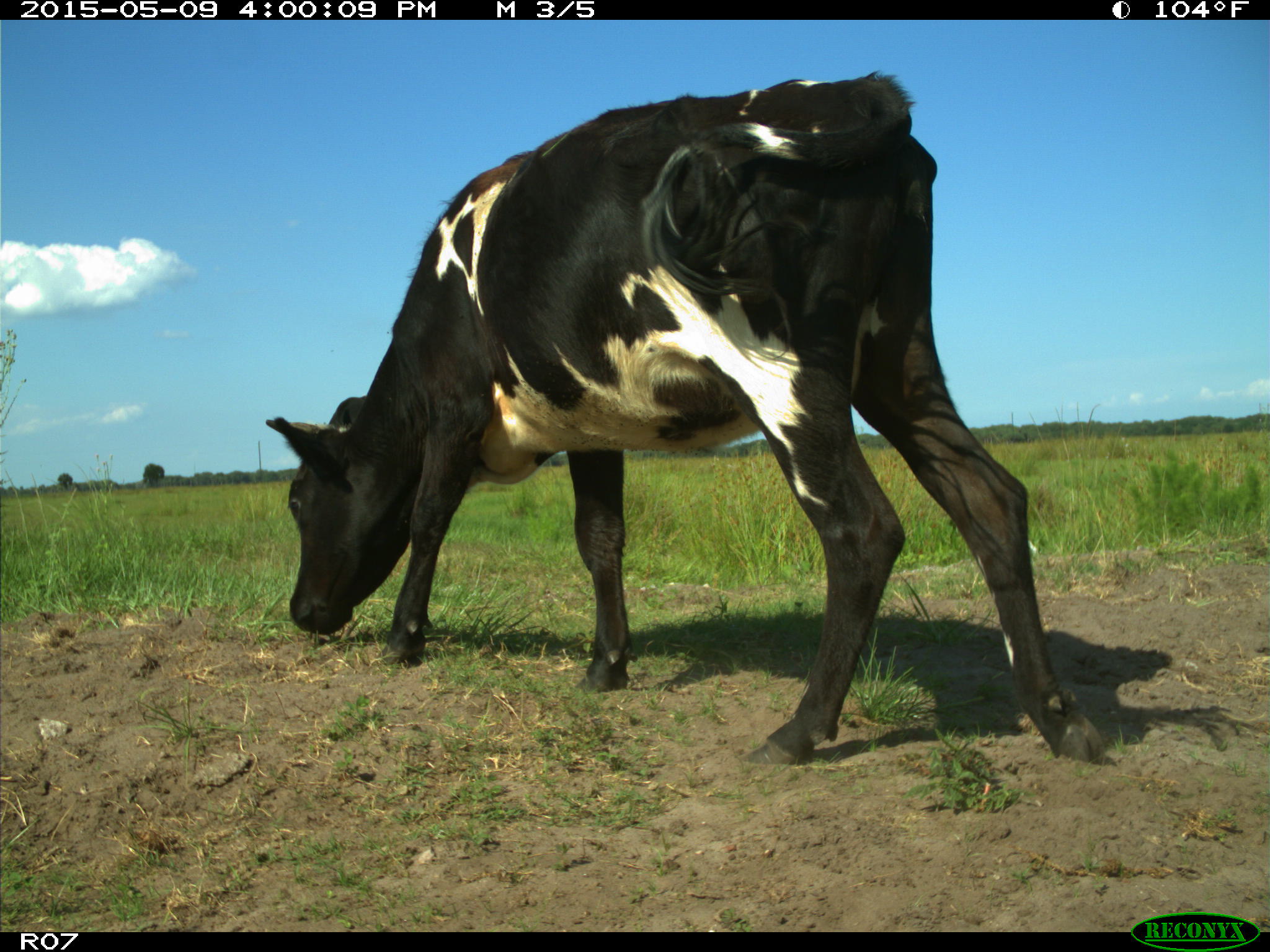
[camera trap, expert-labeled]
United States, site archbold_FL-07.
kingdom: Animalia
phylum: Chordata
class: Mammalia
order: Artiodactyla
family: Bovidae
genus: Bos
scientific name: Bos taurus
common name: domestic cow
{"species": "Bos taurus (domestic cow)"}